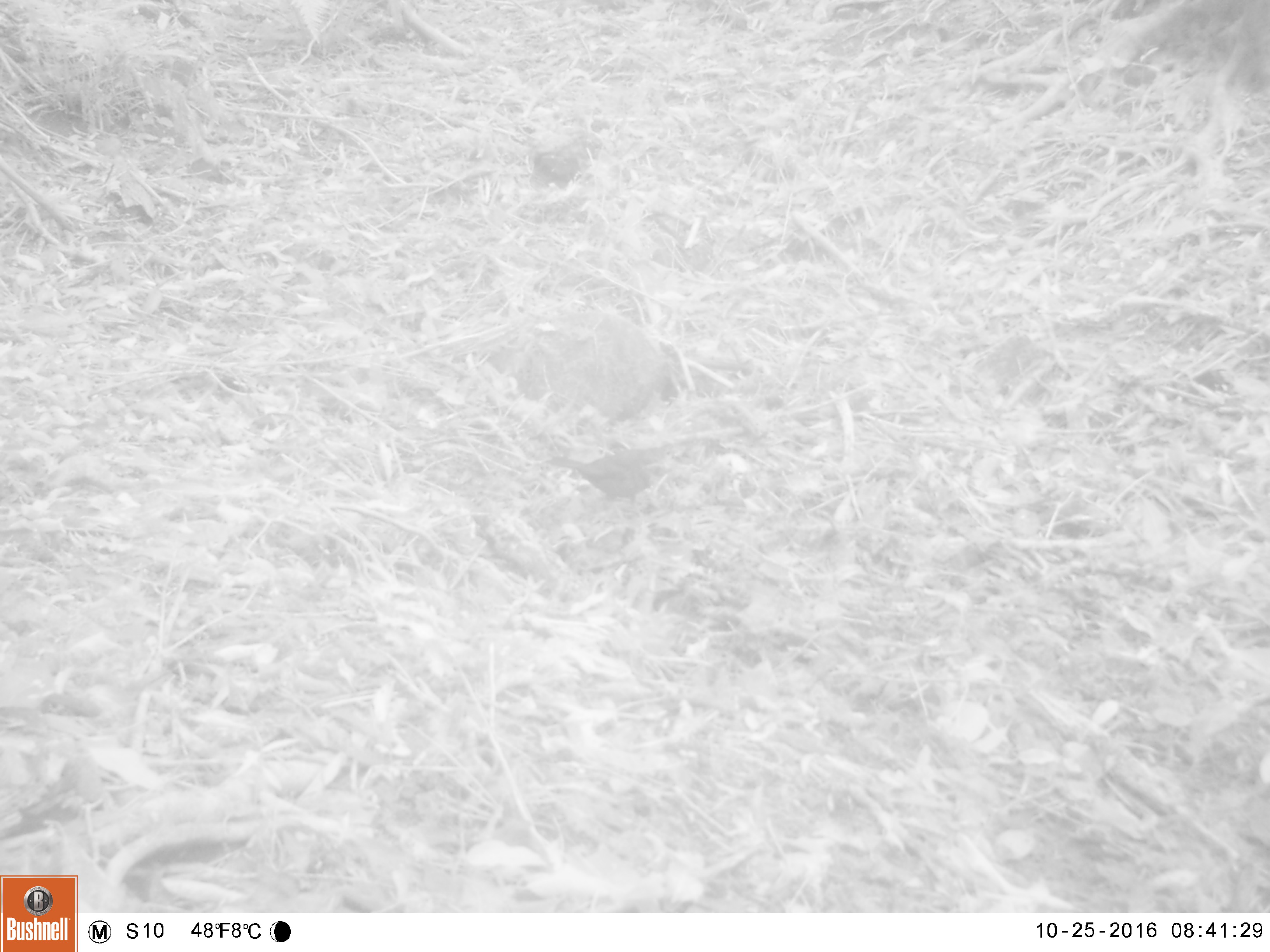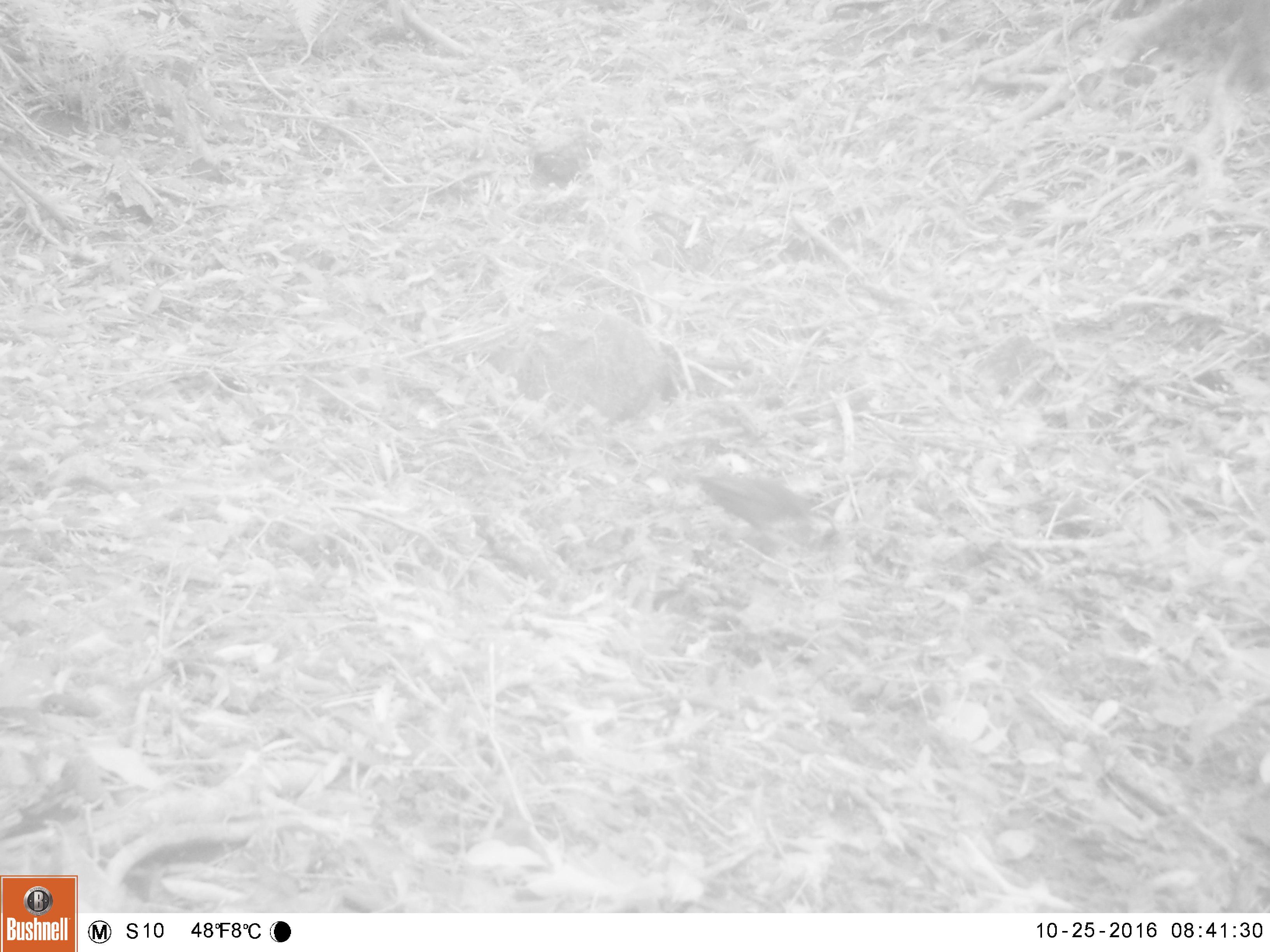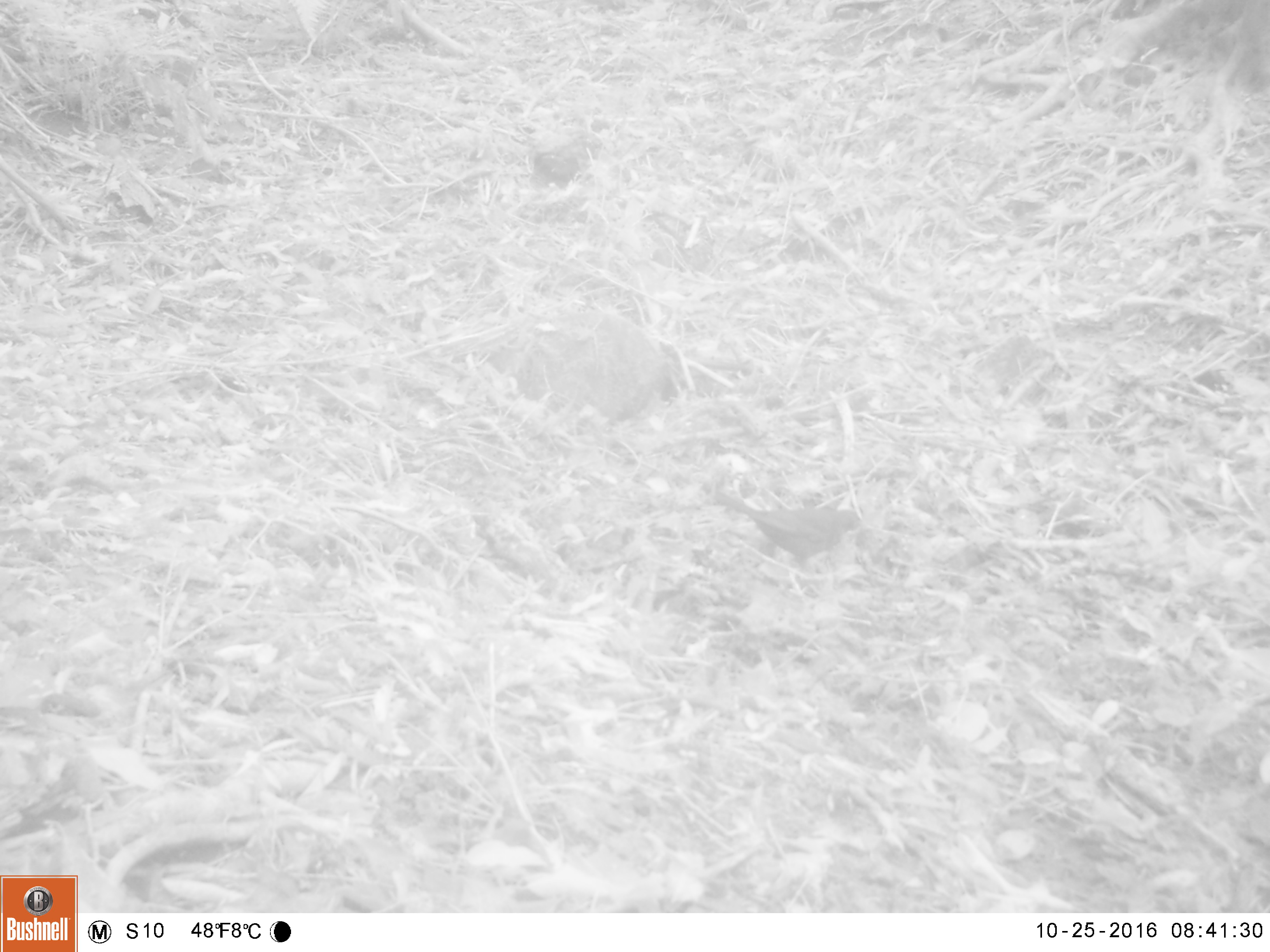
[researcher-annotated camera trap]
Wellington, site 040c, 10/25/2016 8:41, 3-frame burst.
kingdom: Animalia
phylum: Chordata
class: Aves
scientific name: Aves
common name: bird